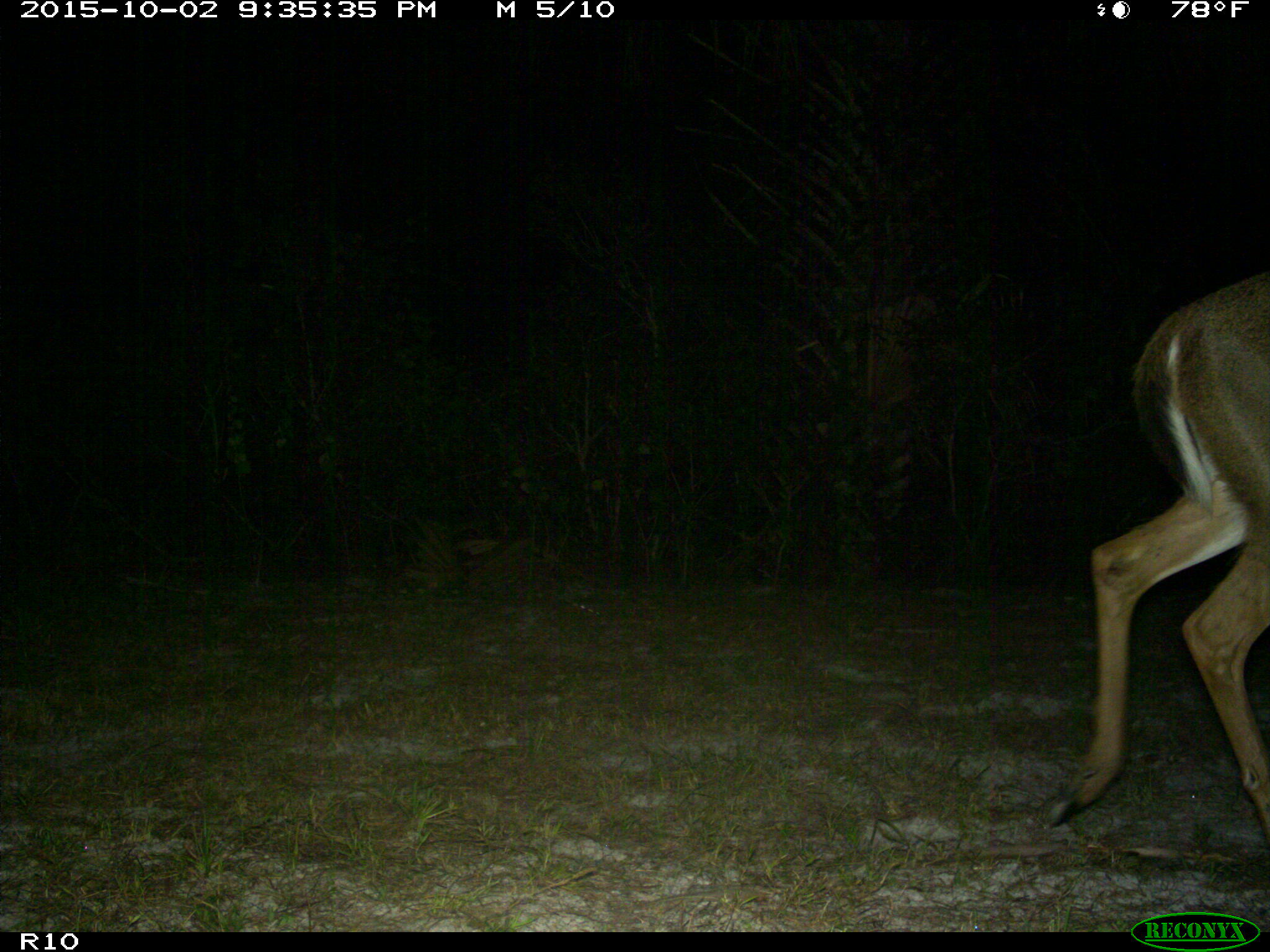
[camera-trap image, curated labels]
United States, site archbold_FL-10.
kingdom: Animalia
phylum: Chordata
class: Mammalia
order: Artiodactyla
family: Cervidae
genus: Odocoileus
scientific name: Odocoileus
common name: deer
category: unidentified deer